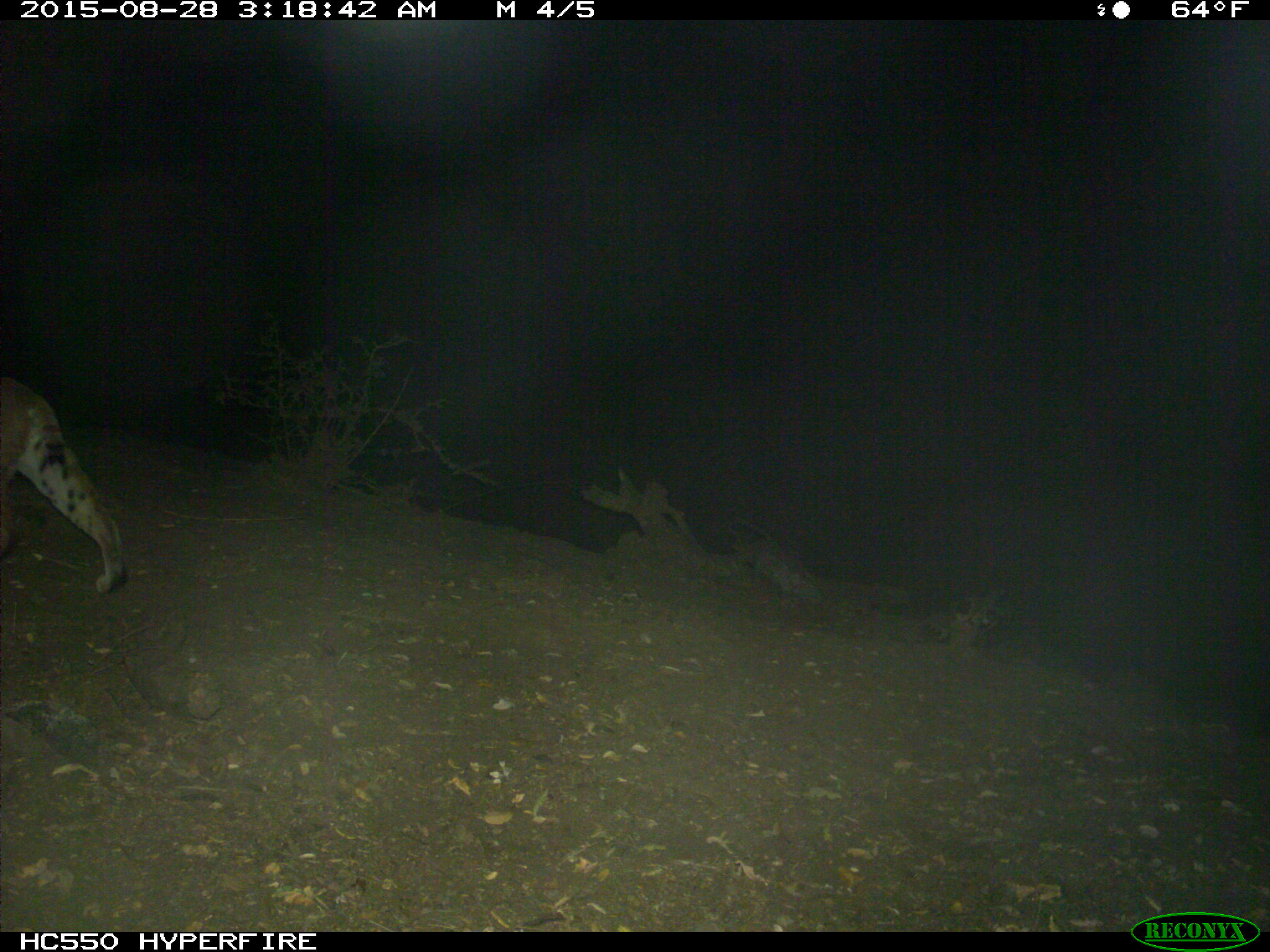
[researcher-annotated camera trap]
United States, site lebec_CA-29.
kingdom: Animalia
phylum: Chordata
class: Mammalia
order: Carnivora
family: Felidae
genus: Lynx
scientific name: Lynx rufus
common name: bobcat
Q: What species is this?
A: Lynx rufus (bobcat).